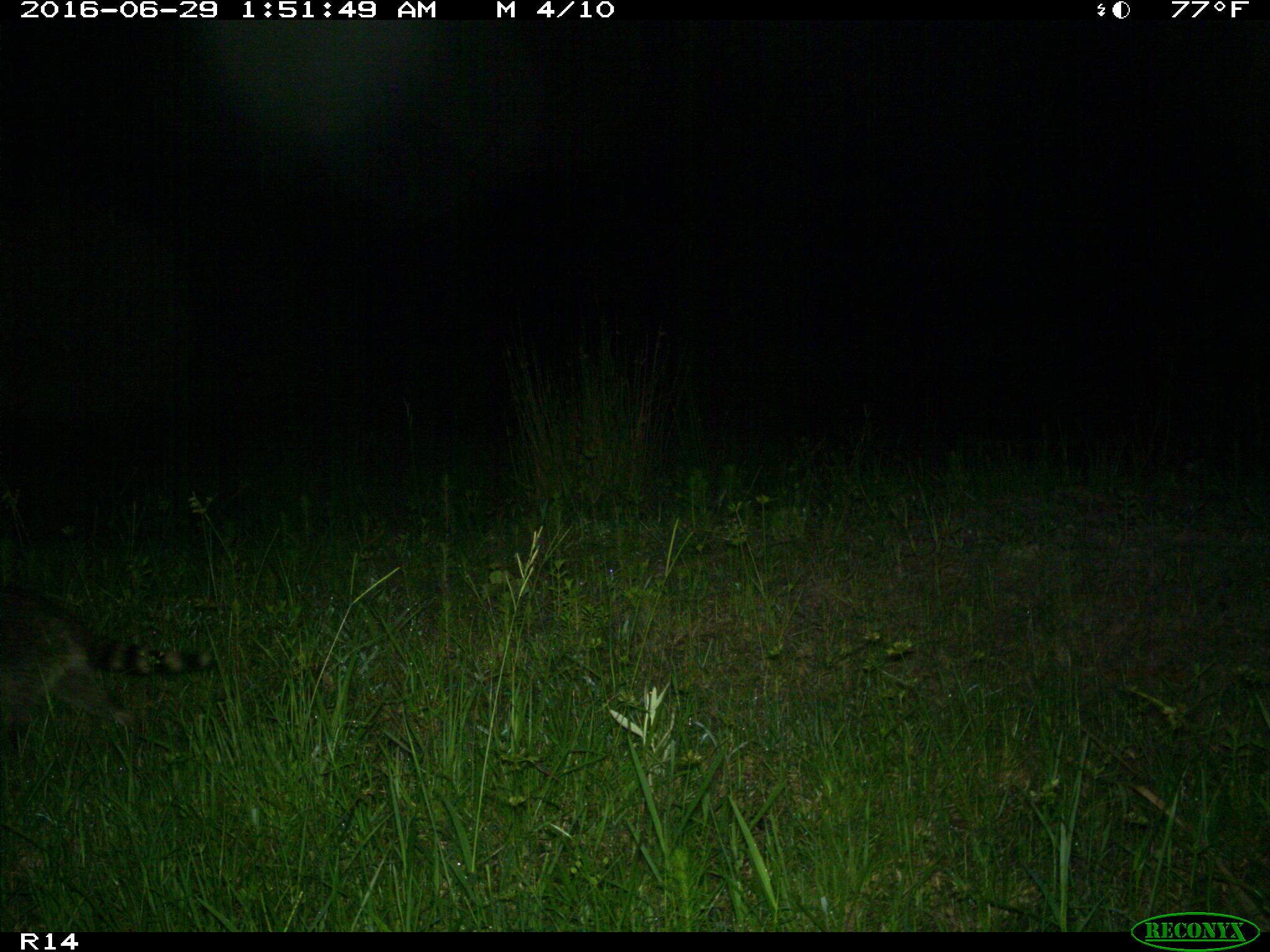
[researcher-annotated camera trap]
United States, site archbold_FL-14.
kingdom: Animalia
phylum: Chordata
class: Mammalia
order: Carnivora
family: Procyonidae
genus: Procyon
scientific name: Procyon lotor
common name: common raccoon